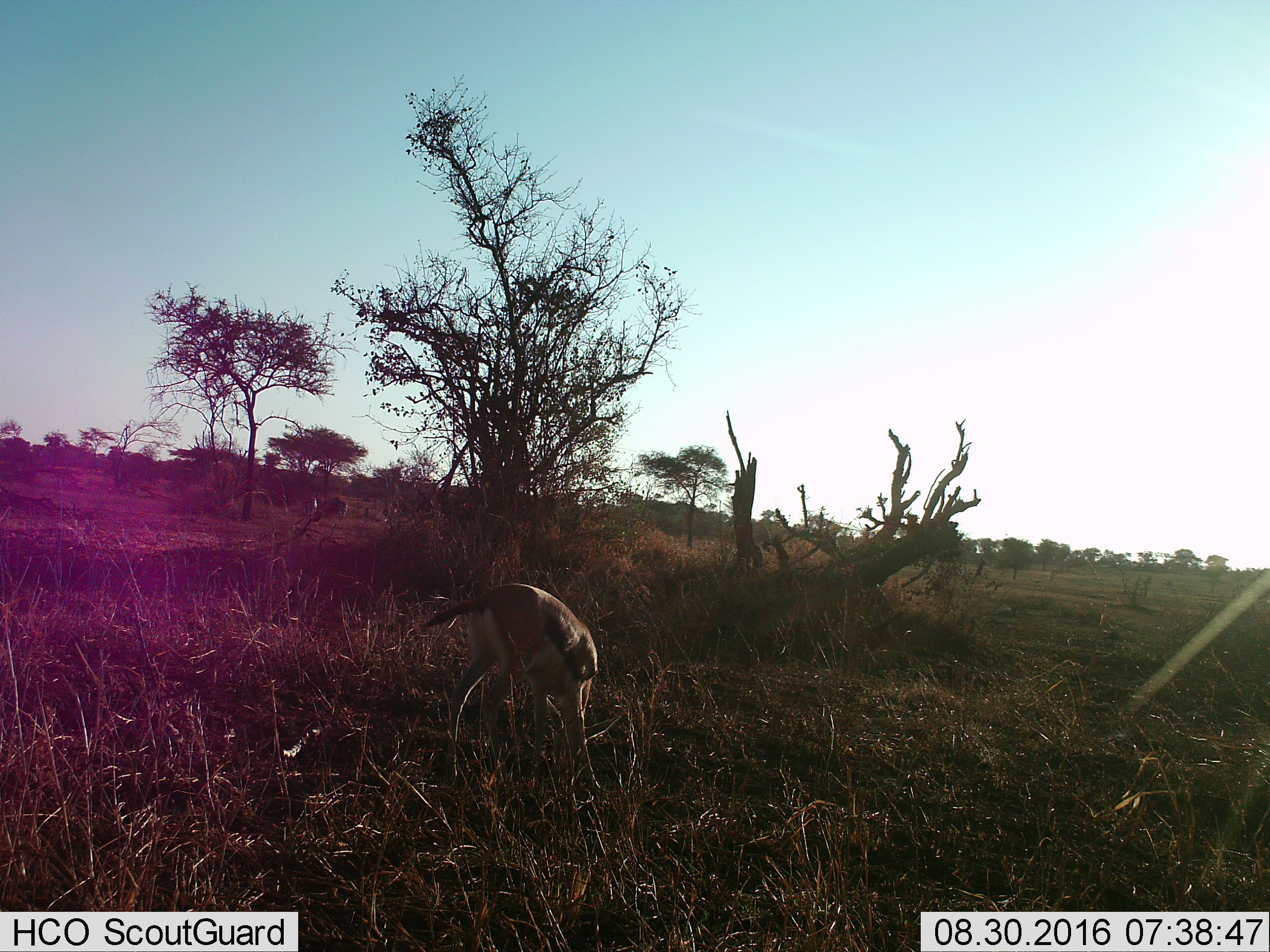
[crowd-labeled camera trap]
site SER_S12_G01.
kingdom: Animalia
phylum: Chordata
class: Mammalia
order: Artiodactyla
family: Bovidae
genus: Eudorcas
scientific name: Eudorcas thomsonii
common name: thomson's gazelle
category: gazellethomsons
Gazellethomsons (thomson's gazelle) (Eudorcas thomsonii), count 1. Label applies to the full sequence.